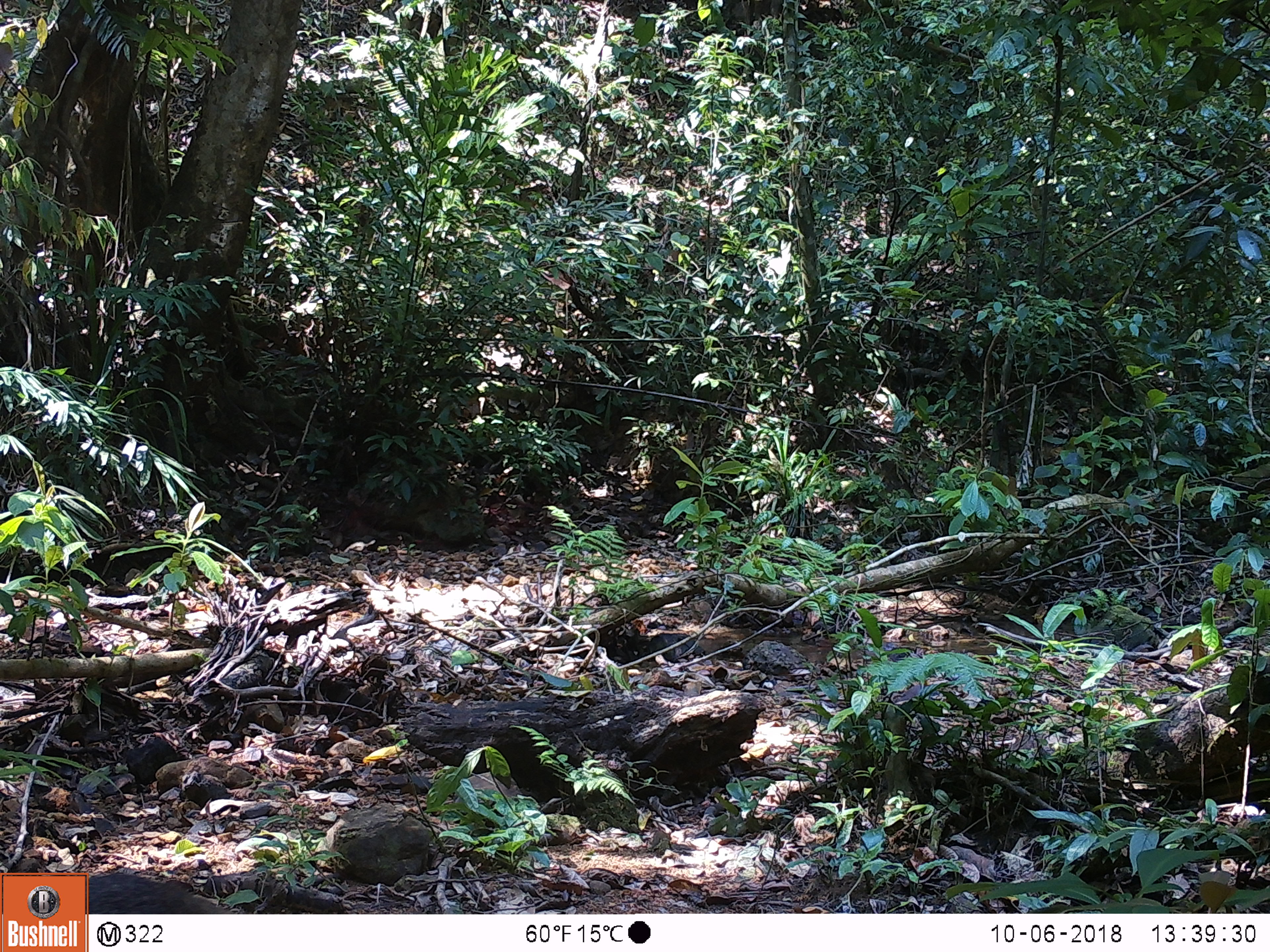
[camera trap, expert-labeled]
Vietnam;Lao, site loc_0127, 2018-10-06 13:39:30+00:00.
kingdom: Animalia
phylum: Chordata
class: Mammalia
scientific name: Mammalia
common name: mammal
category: unidentified small mammal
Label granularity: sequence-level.